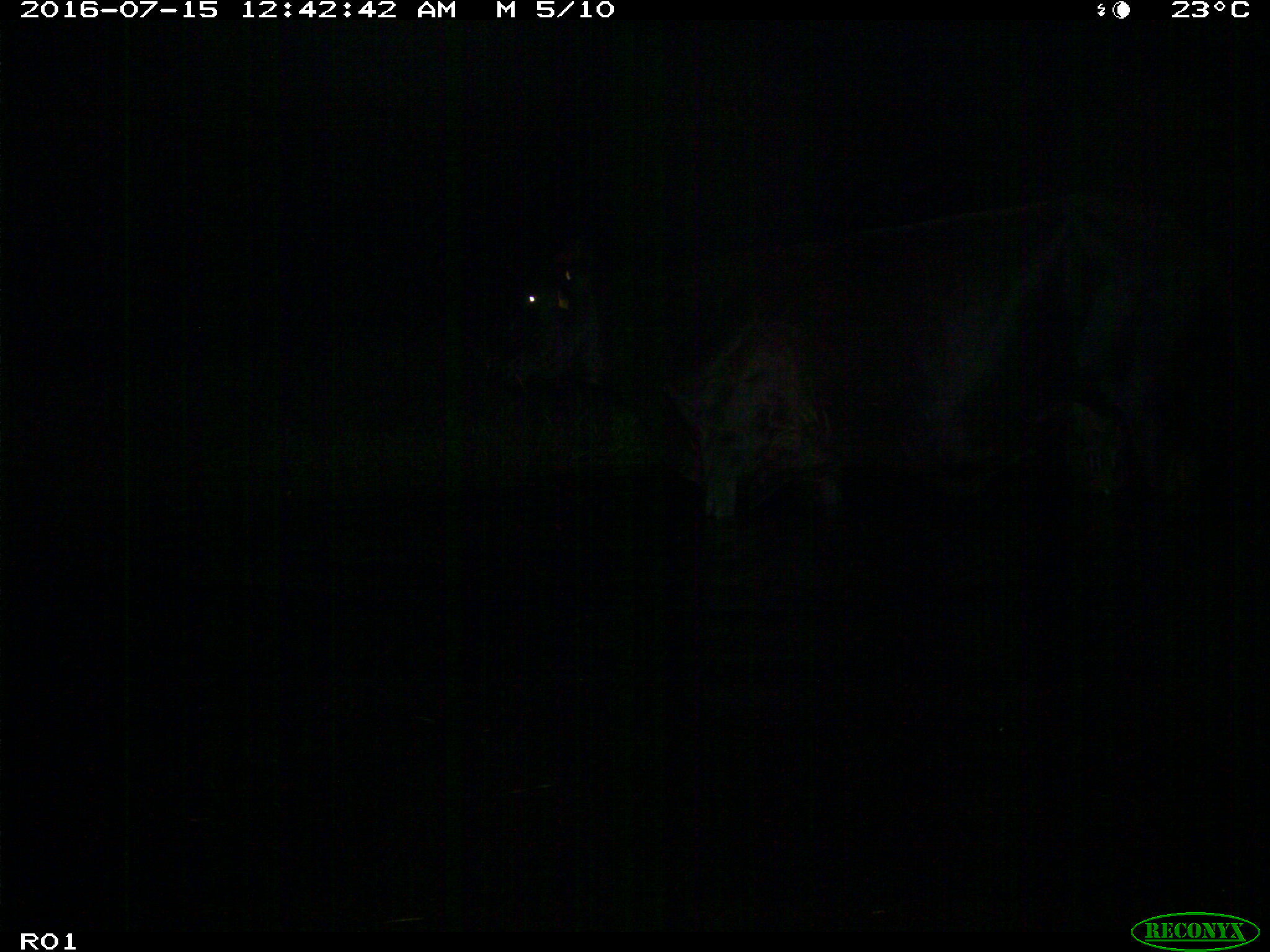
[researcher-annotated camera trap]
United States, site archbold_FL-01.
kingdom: Animalia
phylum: Chordata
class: Mammalia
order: Artiodactyla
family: Bovidae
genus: Bos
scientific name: Bos taurus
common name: domestic cow